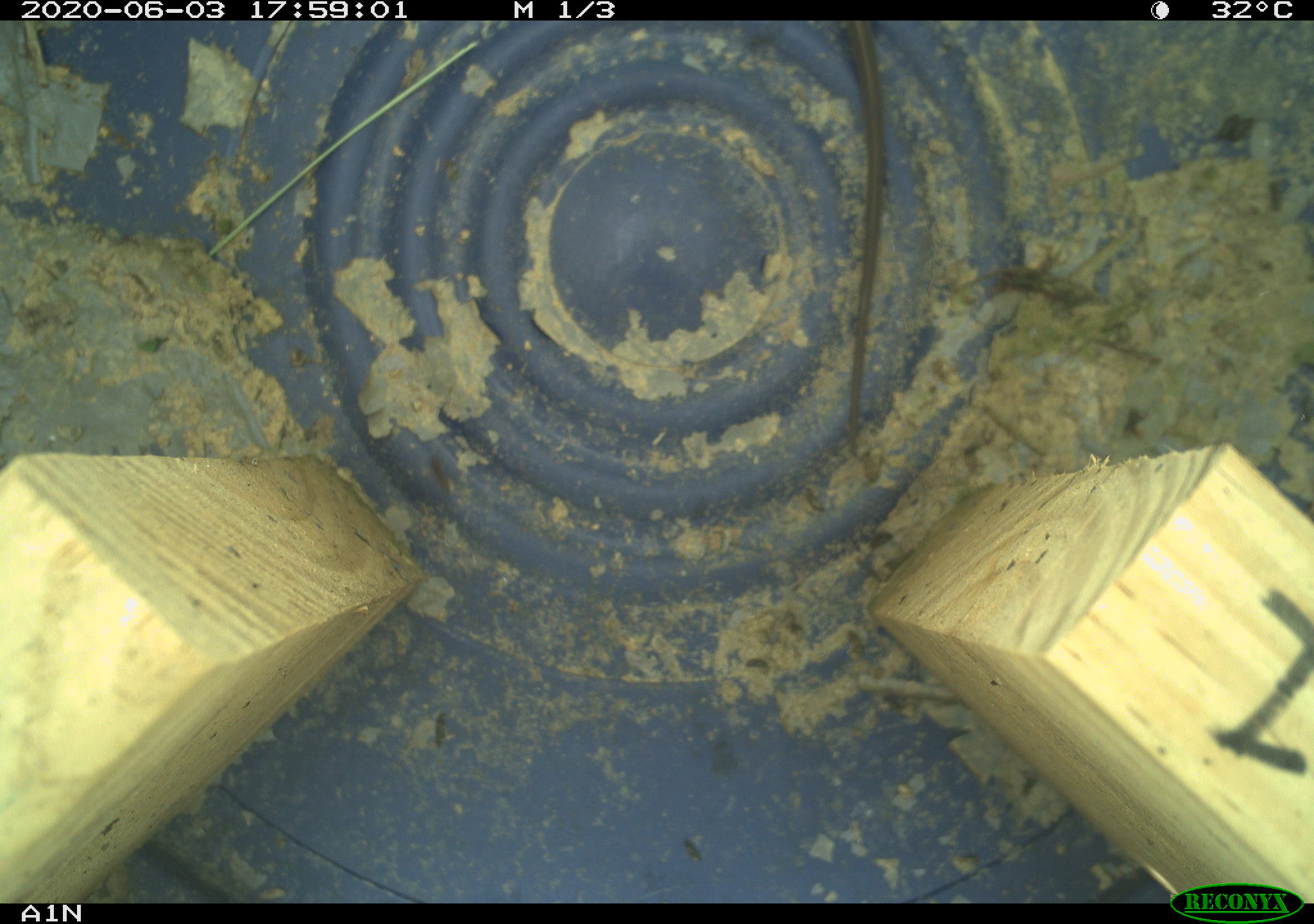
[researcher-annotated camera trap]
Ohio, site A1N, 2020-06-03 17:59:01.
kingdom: Animalia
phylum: Chordata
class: Reptilia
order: Squamata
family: Colubridae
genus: Thamnophis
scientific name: Thamnophis sirtalis sirtalis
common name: eastern gartersnake